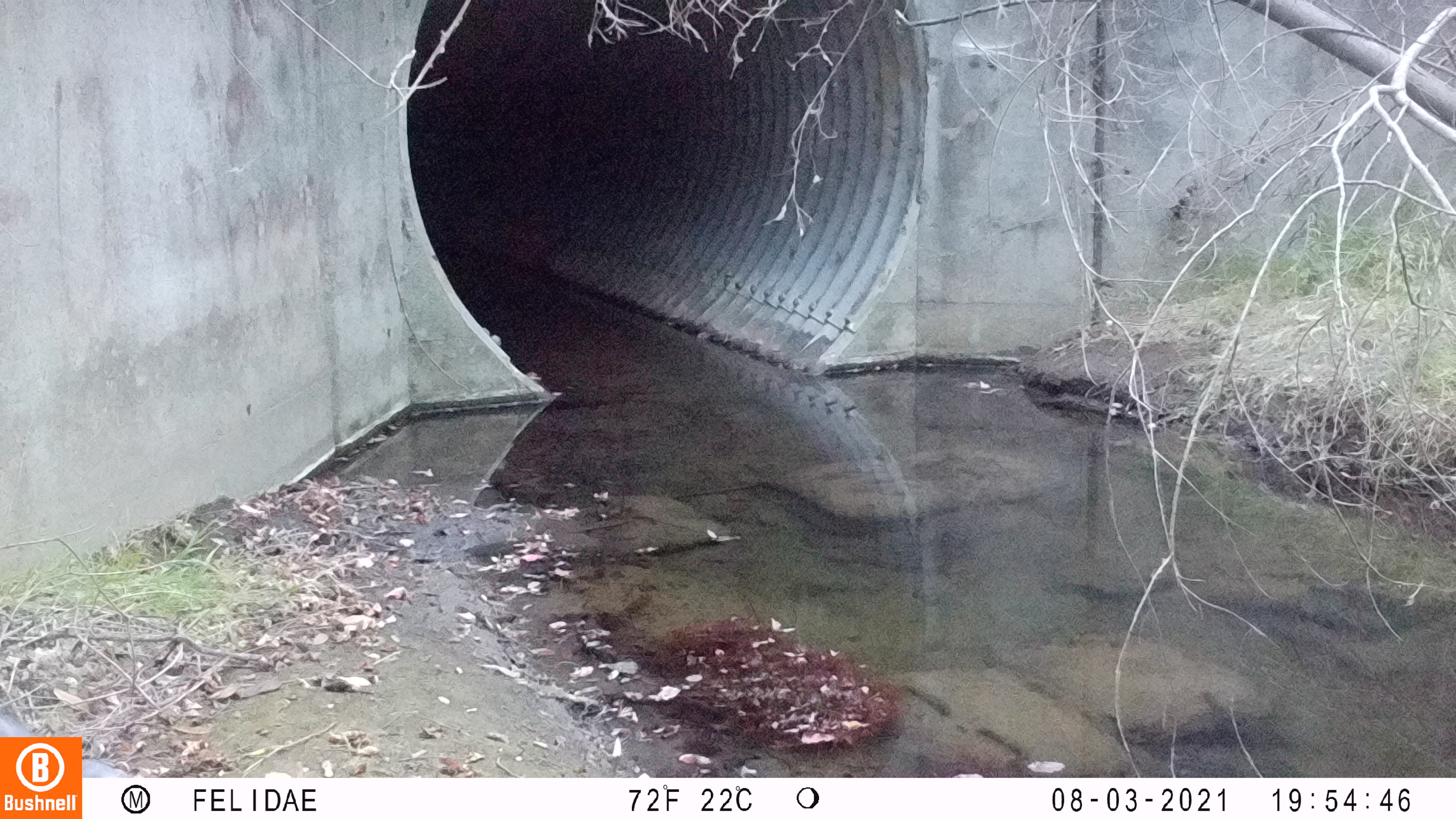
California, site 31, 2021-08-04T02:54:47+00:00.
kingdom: Animalia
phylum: Chordata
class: Aves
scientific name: Aves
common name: bird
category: unknown bird